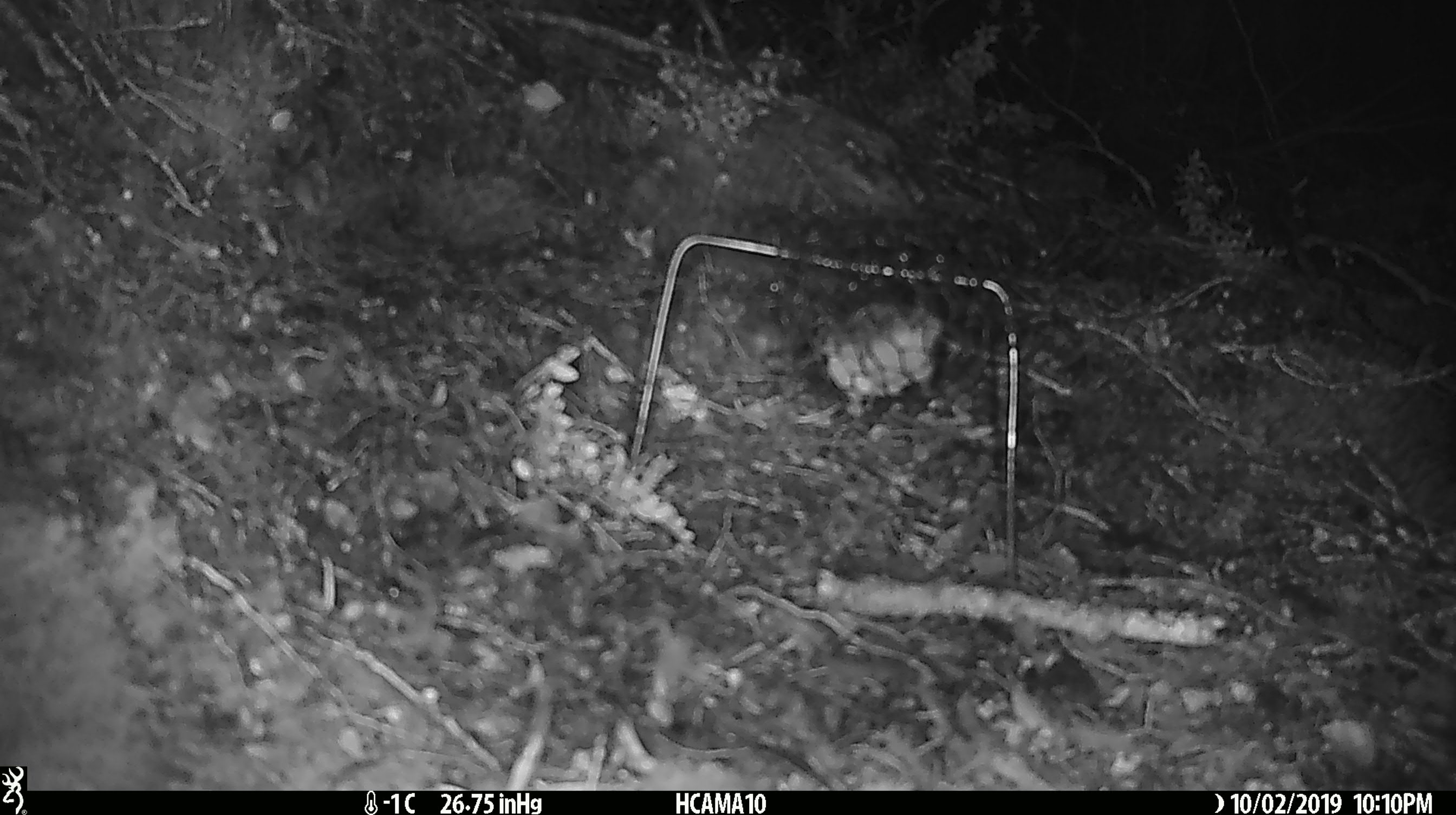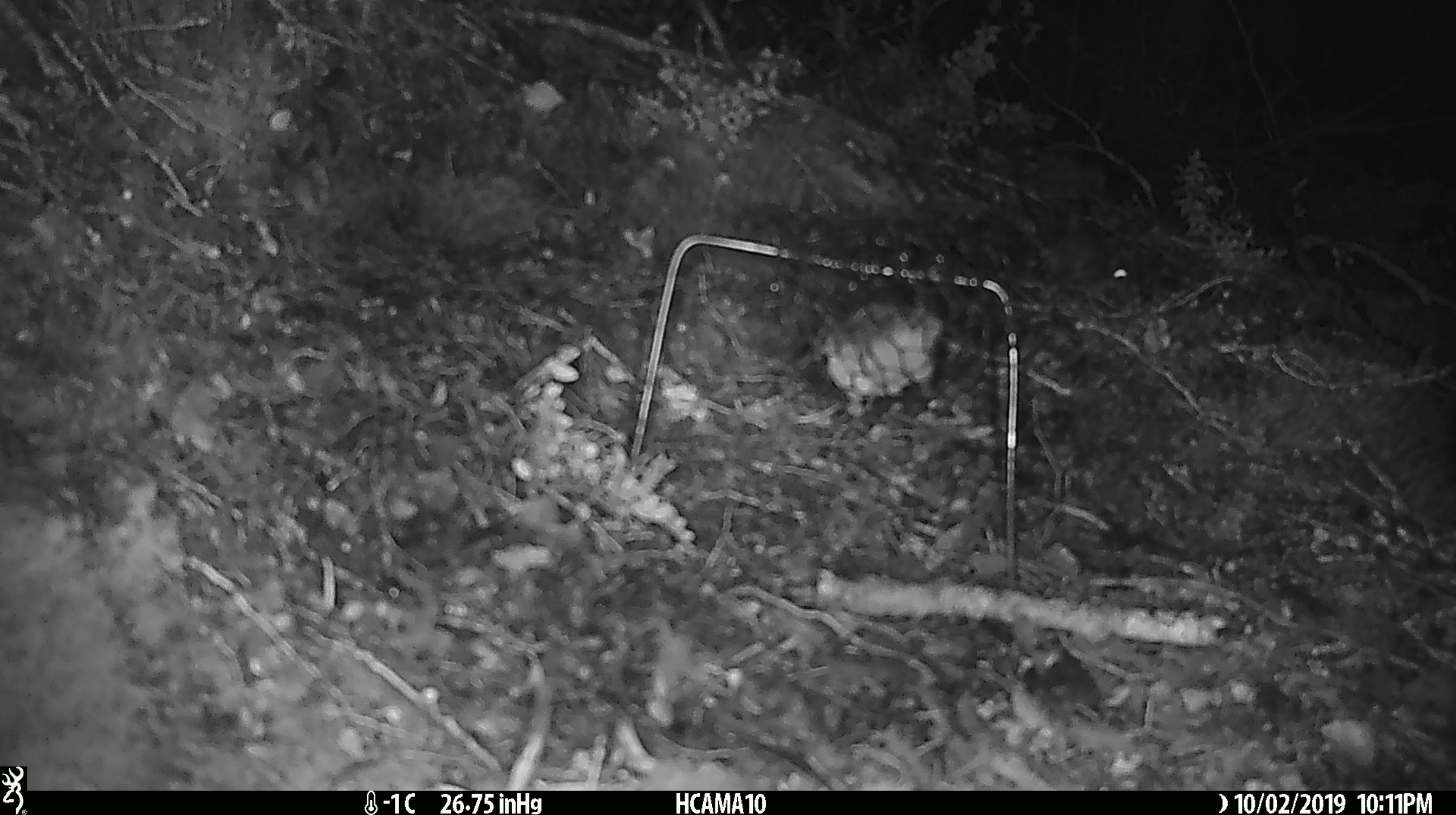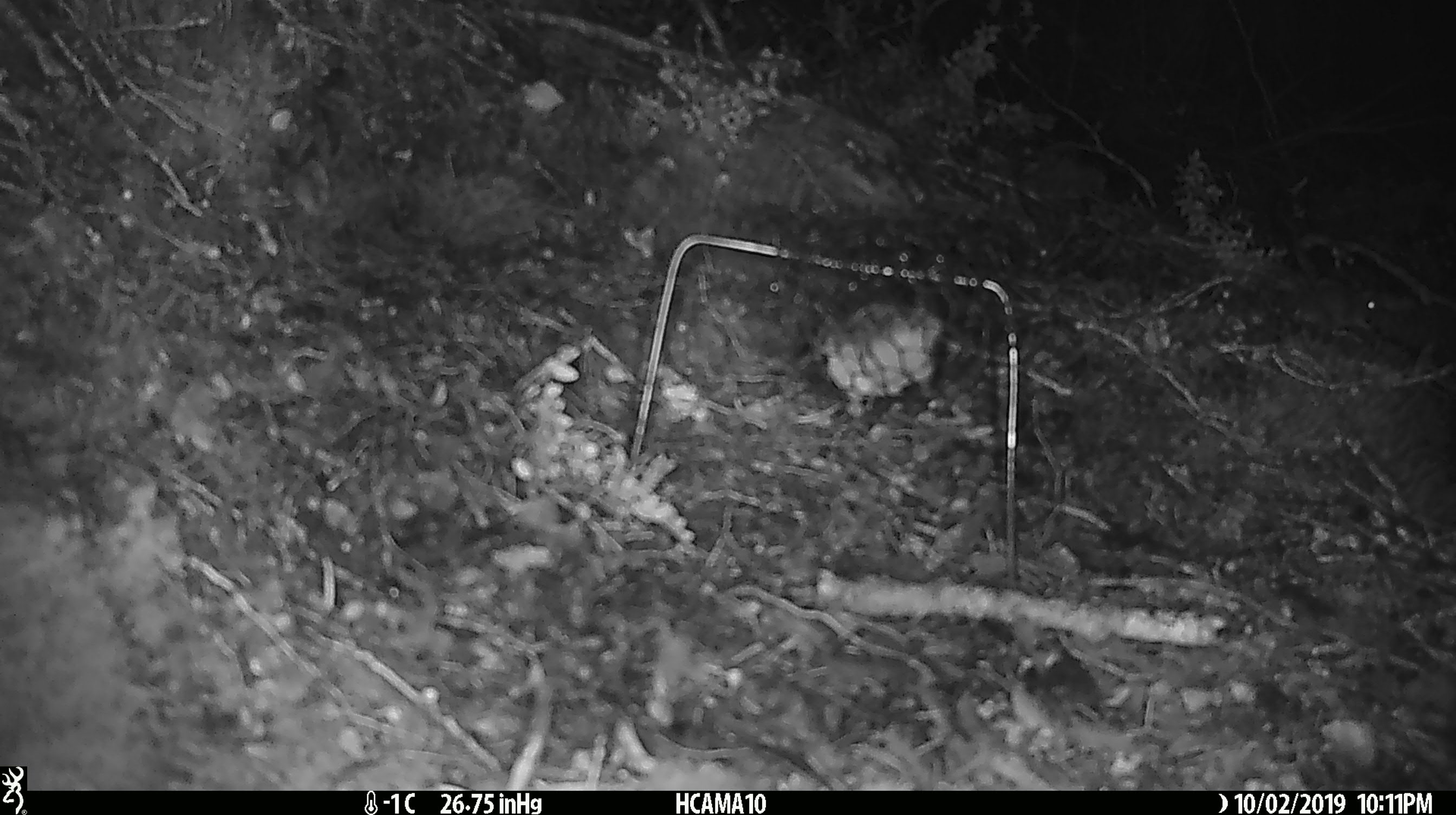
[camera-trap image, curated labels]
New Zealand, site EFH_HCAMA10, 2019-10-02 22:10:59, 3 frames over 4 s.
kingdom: Animalia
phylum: Chordata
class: Mammalia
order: Rodentia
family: Muridae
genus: Mus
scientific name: Mus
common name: mouse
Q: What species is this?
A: Mouse (Mus).